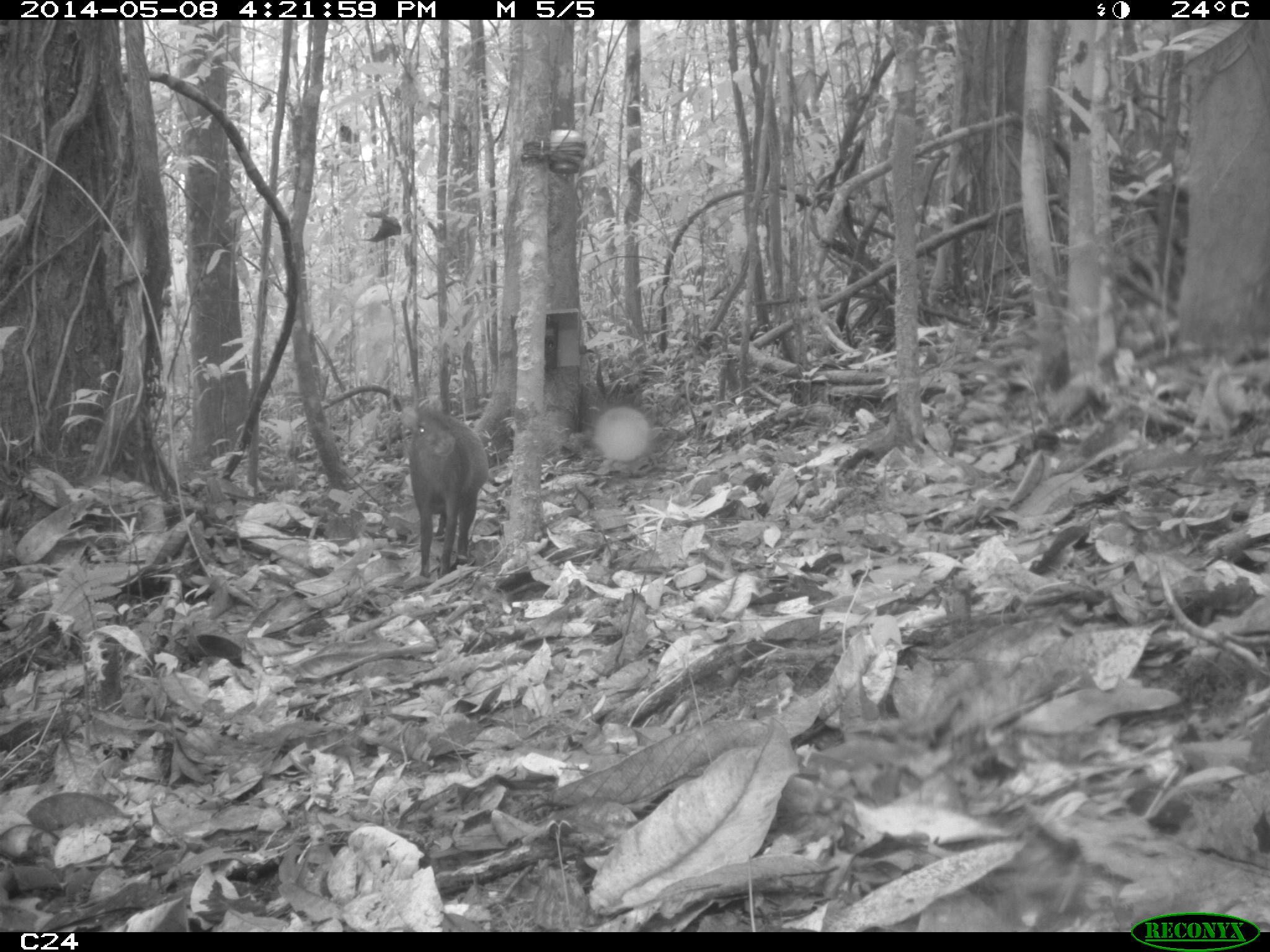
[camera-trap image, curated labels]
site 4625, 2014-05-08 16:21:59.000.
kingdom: Animalia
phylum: Chordata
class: Mammalia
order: Rodentia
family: Dasyproctidae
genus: Dasyprocta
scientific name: Dasyprocta leporina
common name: red-rumped agouti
Dasyprocta leporina (red-rumped agouti), count 2, age adult.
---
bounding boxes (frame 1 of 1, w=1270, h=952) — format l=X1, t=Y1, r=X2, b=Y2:
dasyprocta leporina: l=393, t=392, r=489, b=579